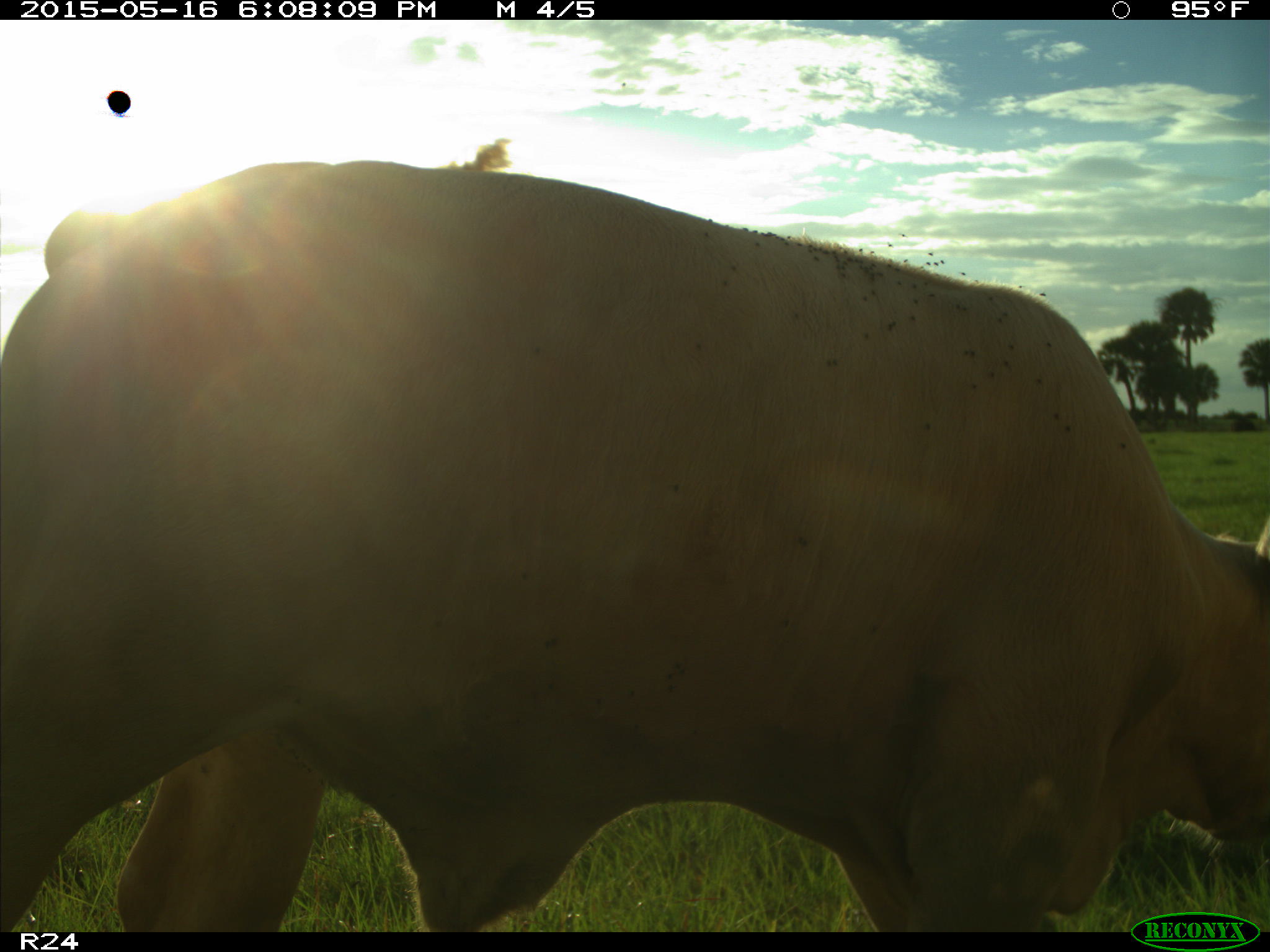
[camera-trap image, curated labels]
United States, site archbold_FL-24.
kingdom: Animalia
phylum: Chordata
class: Mammalia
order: Artiodactyla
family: Bovidae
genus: Bos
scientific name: Bos taurus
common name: domestic cow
Bos taurus (domestic cow).